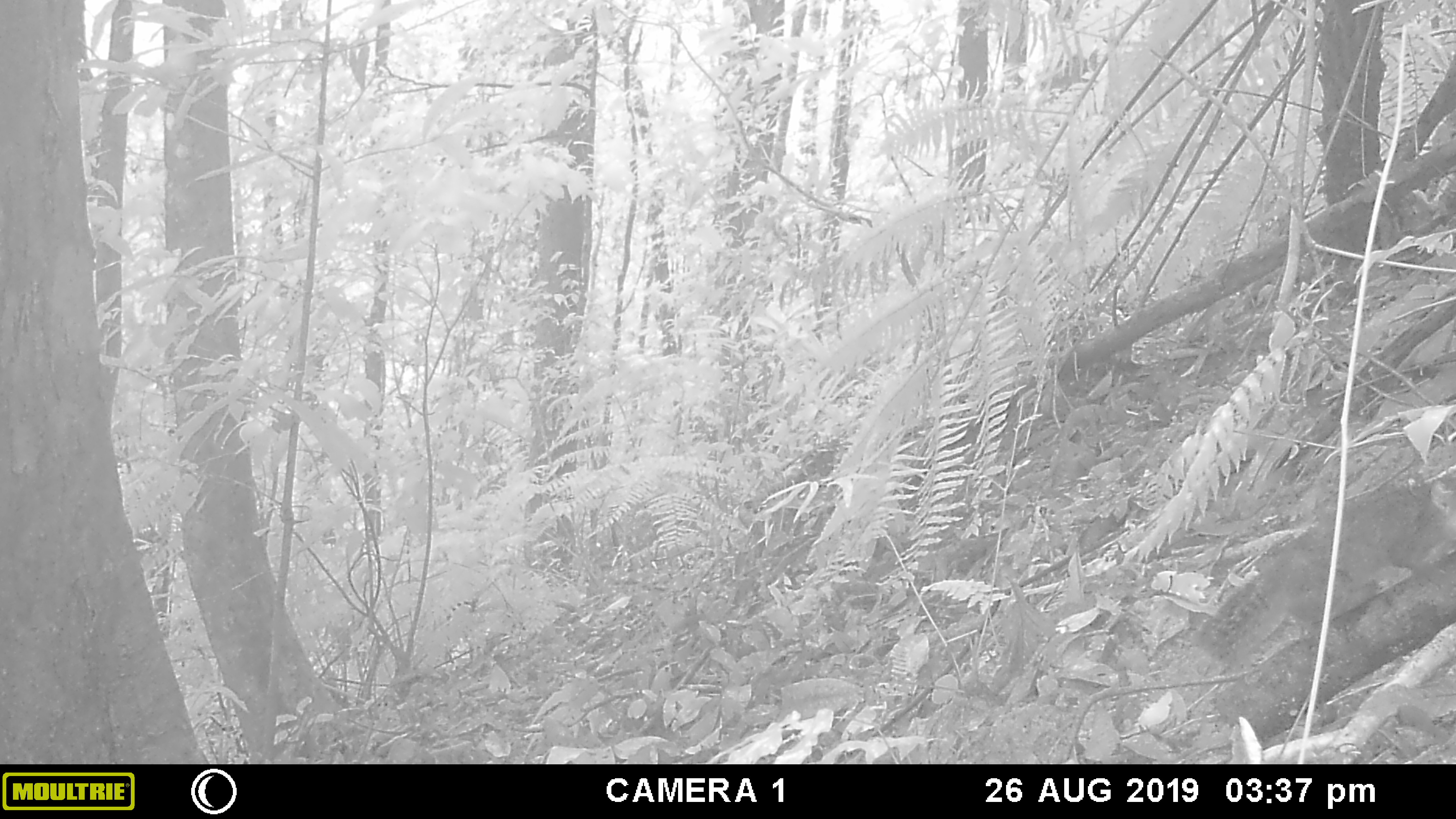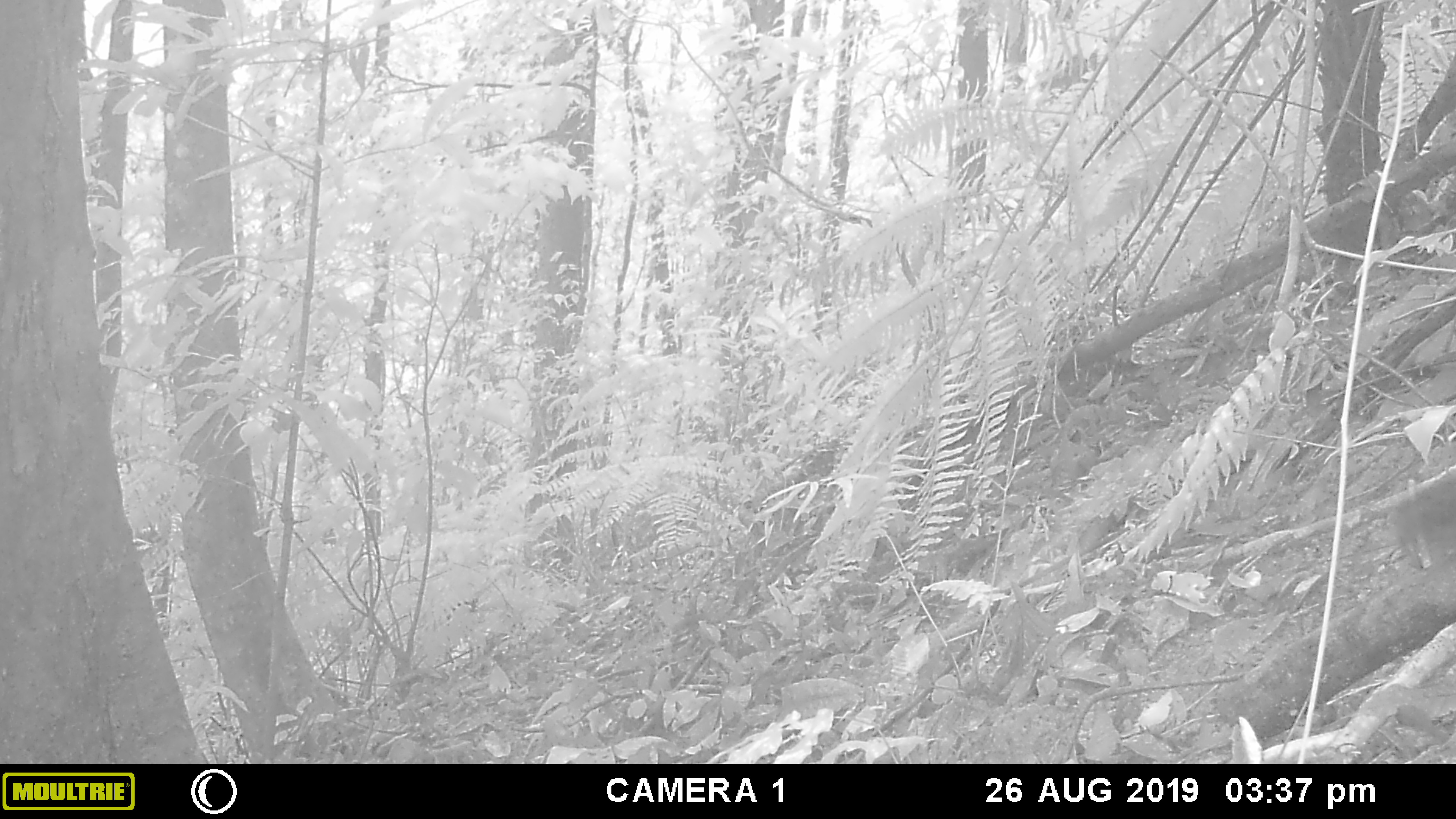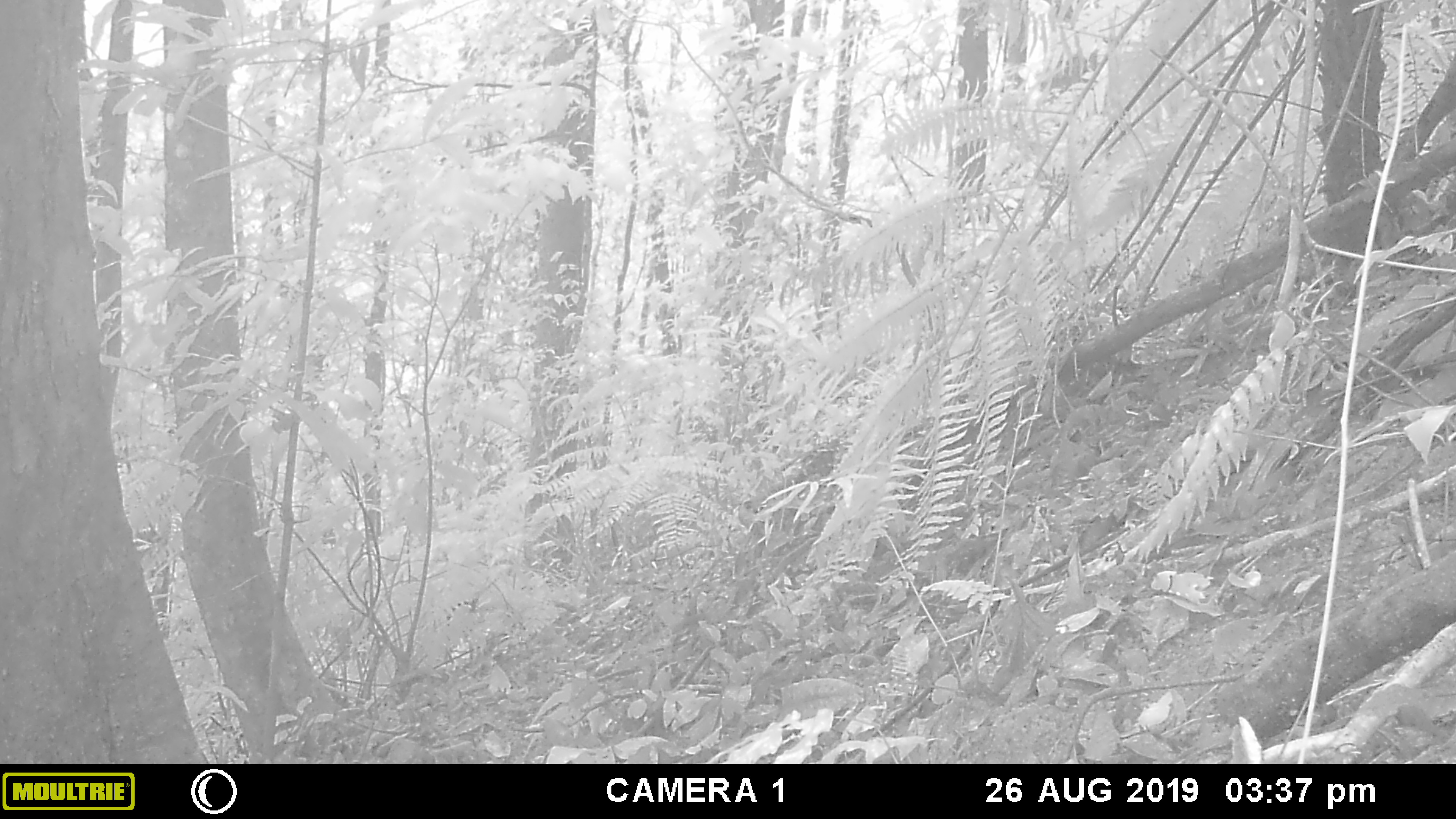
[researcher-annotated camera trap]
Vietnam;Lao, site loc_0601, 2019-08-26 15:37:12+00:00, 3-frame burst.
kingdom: Animalia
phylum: Chordata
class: Mammalia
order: Rodentia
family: Sciuridae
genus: Dremomys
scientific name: Dremomys rufigenis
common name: red-cheeked squirrel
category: red cheeked squirrel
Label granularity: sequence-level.